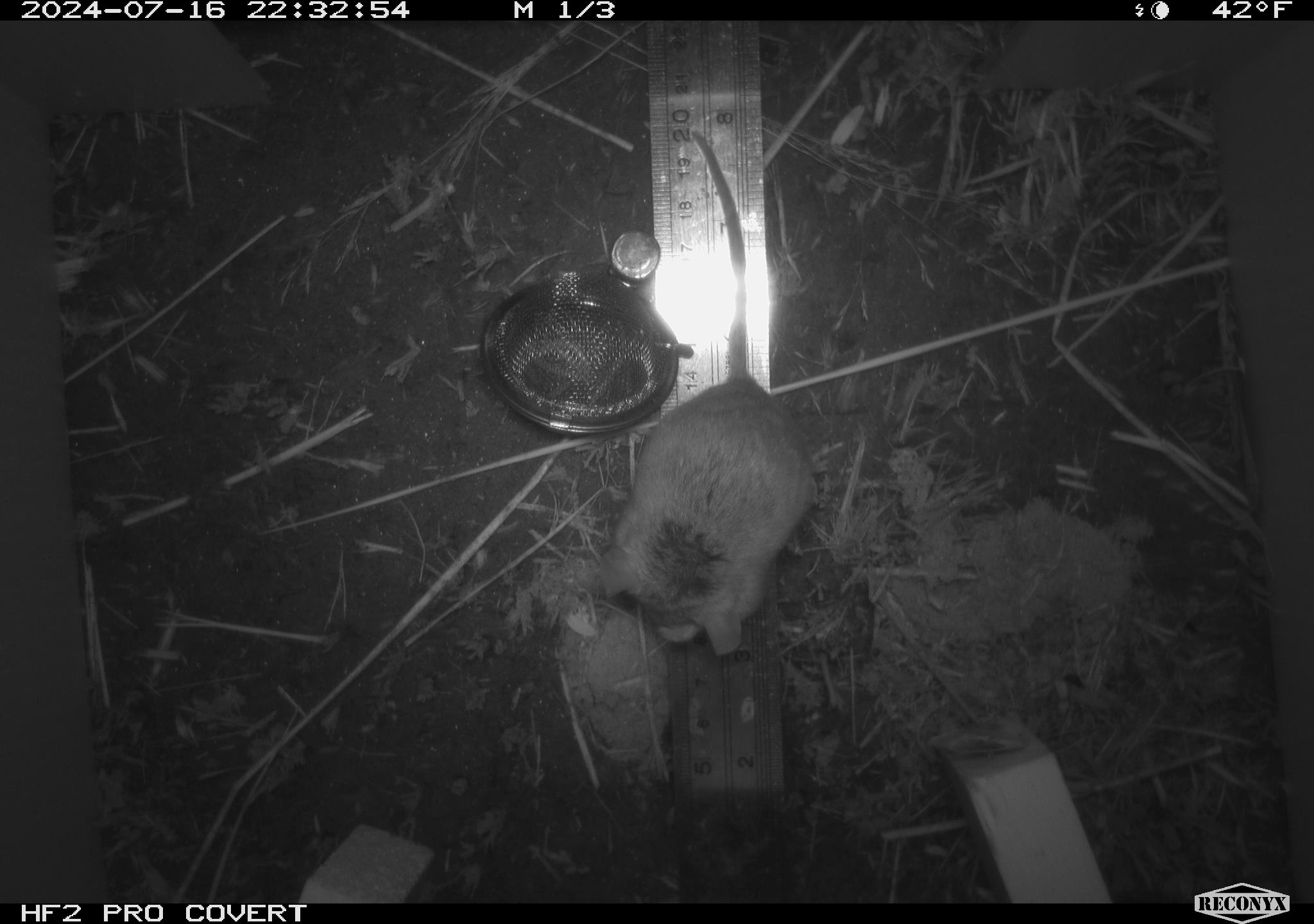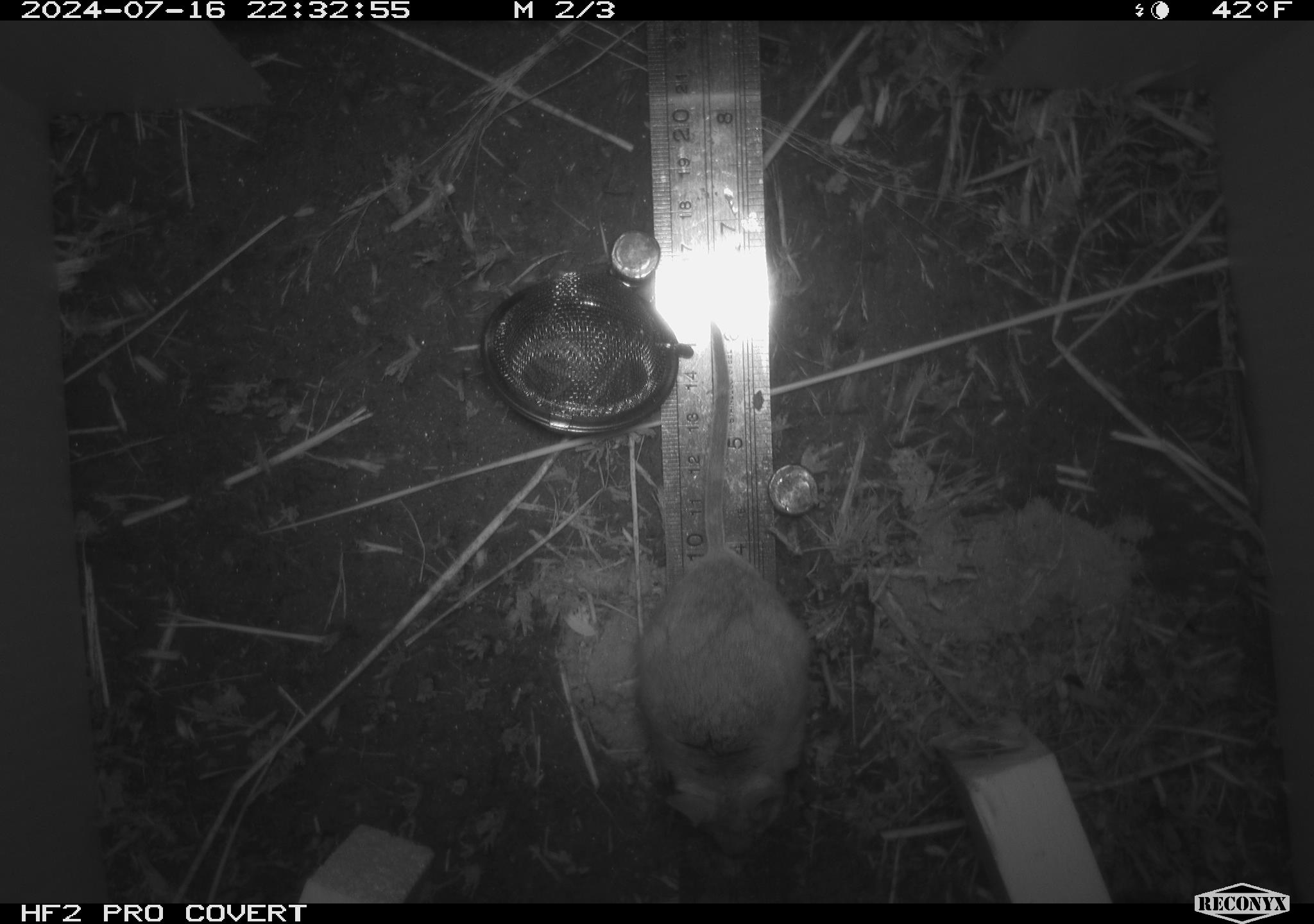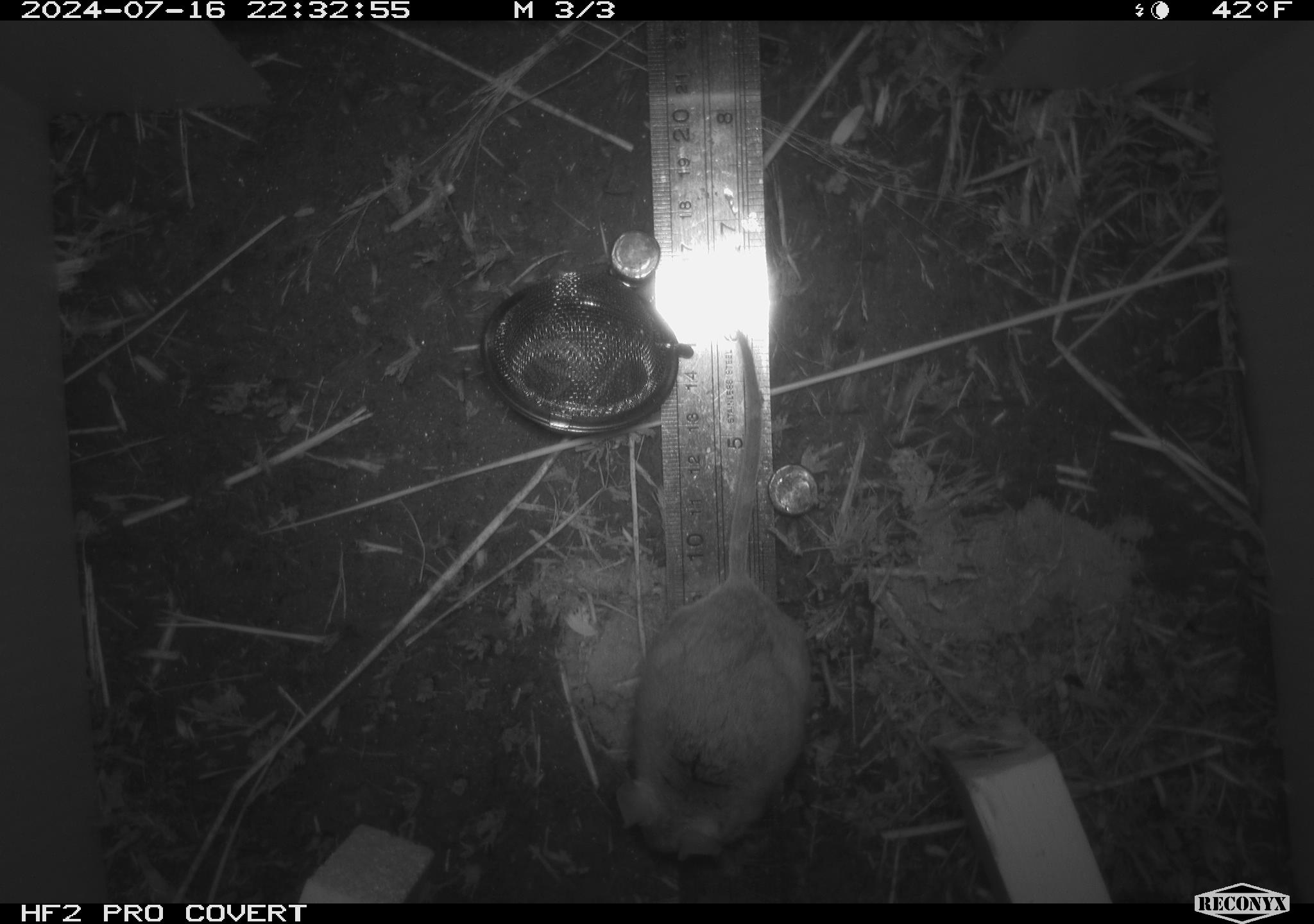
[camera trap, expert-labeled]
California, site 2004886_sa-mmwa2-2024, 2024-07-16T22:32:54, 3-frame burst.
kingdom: Animalia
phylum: Chordata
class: Mammalia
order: Rodentia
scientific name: Rodentia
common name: mouse species